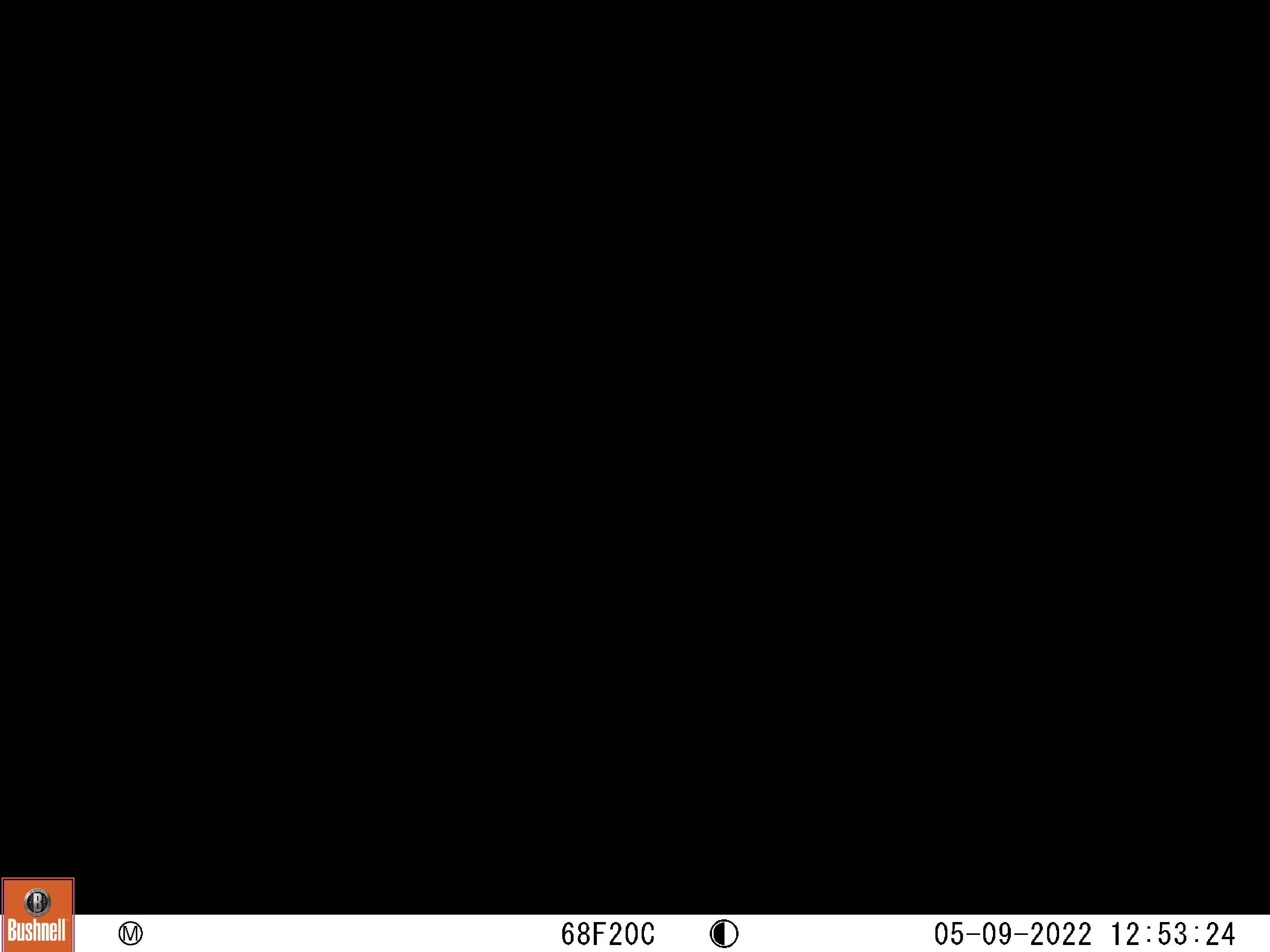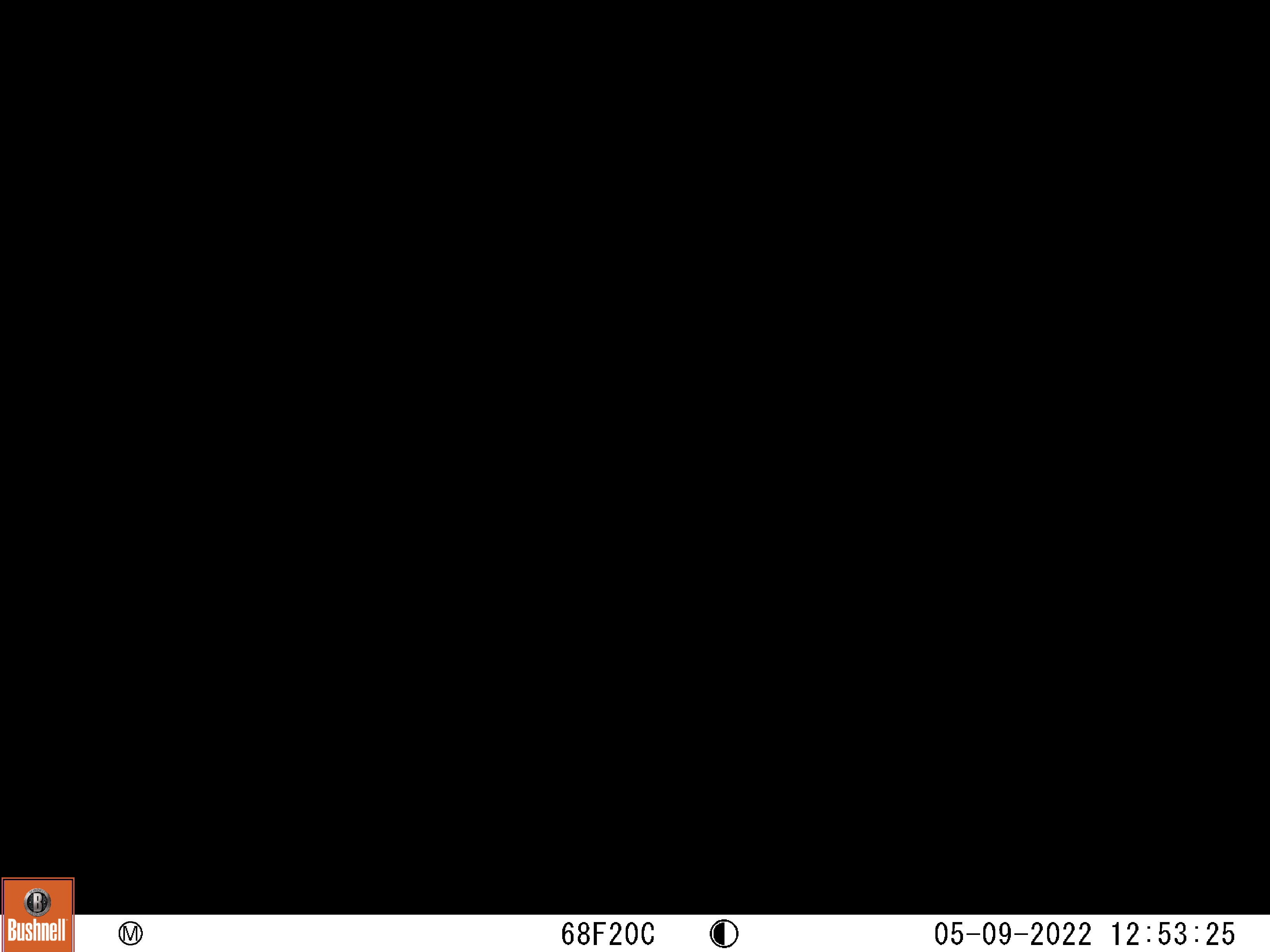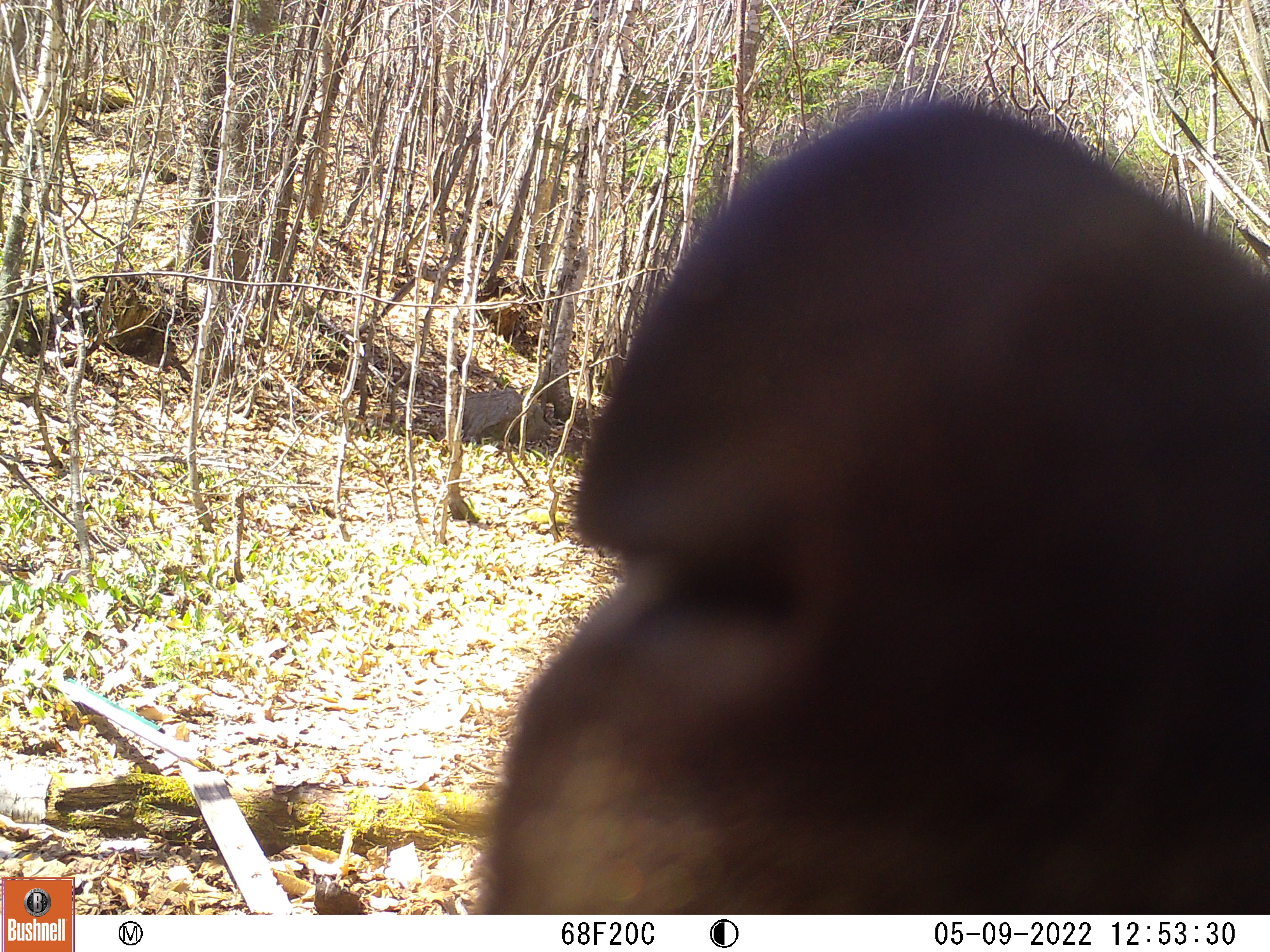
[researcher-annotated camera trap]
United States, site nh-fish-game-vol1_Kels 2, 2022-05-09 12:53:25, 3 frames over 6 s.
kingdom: Animalia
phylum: Chordata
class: Mammalia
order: Carnivora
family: Ursidae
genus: Ursus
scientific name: Ursus americanus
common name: black bear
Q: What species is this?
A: Black bear (Ursus americanus).